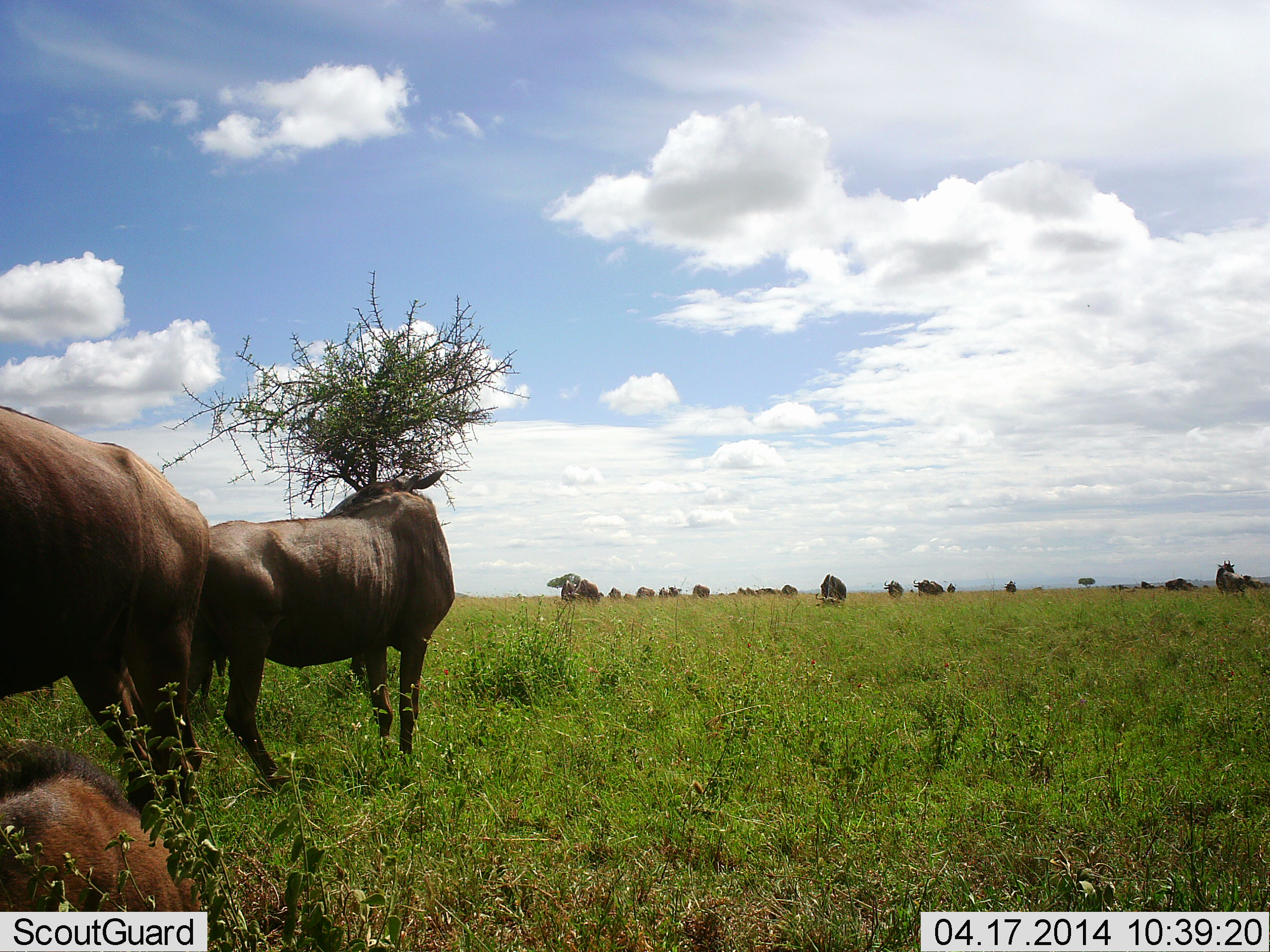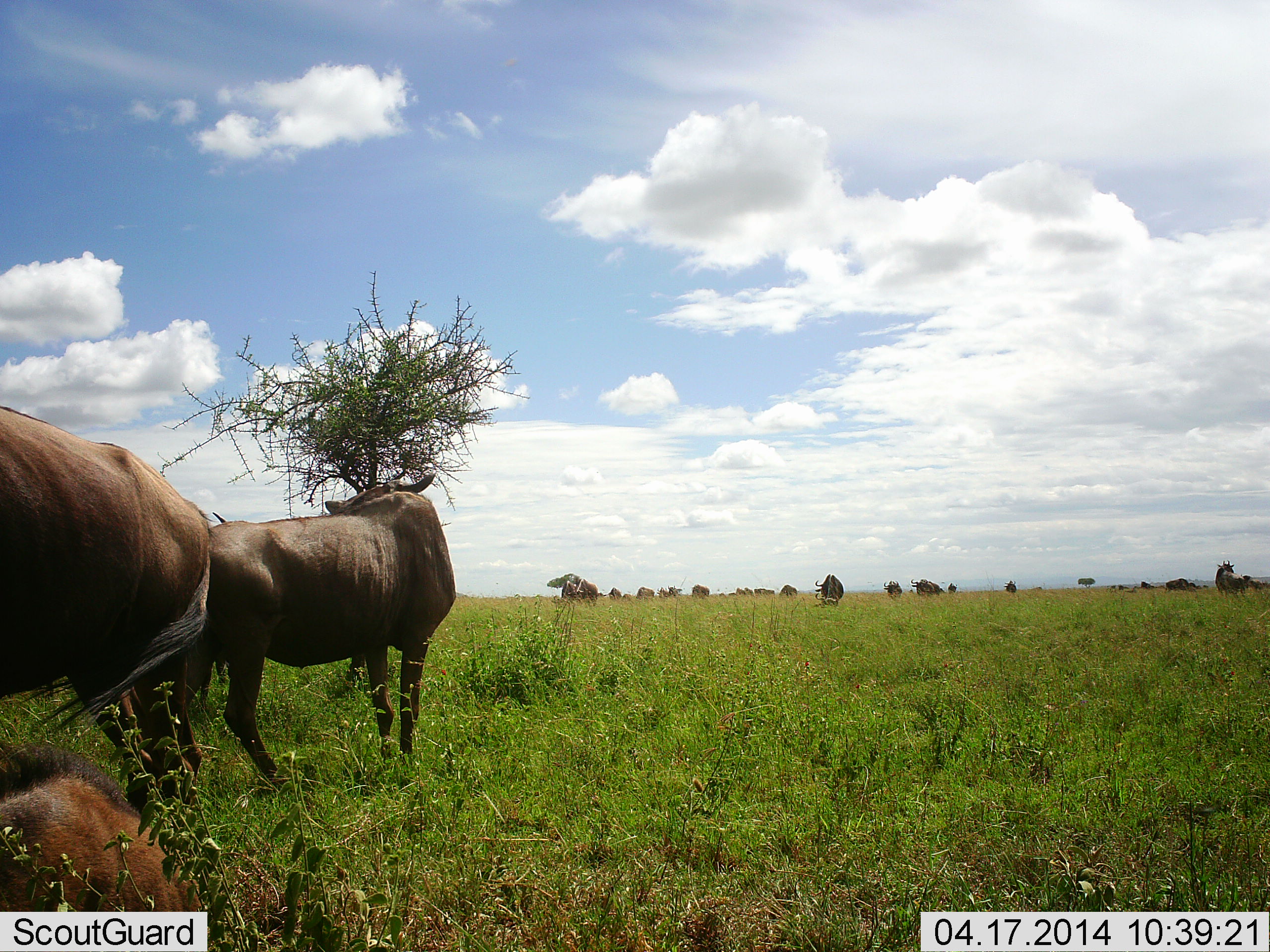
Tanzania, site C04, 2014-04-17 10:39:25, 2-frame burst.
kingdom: Animalia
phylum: Chordata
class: Mammalia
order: Artiodactyla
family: Bovidae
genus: Connochaetes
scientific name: Connochaetes taurinus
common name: blue wildebeest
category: wildebeest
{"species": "wildebeest (blue wildebeest) (Connochaetes taurinus)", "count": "11-50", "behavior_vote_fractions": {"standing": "100%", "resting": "100%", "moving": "10%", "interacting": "0%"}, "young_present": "30%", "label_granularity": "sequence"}